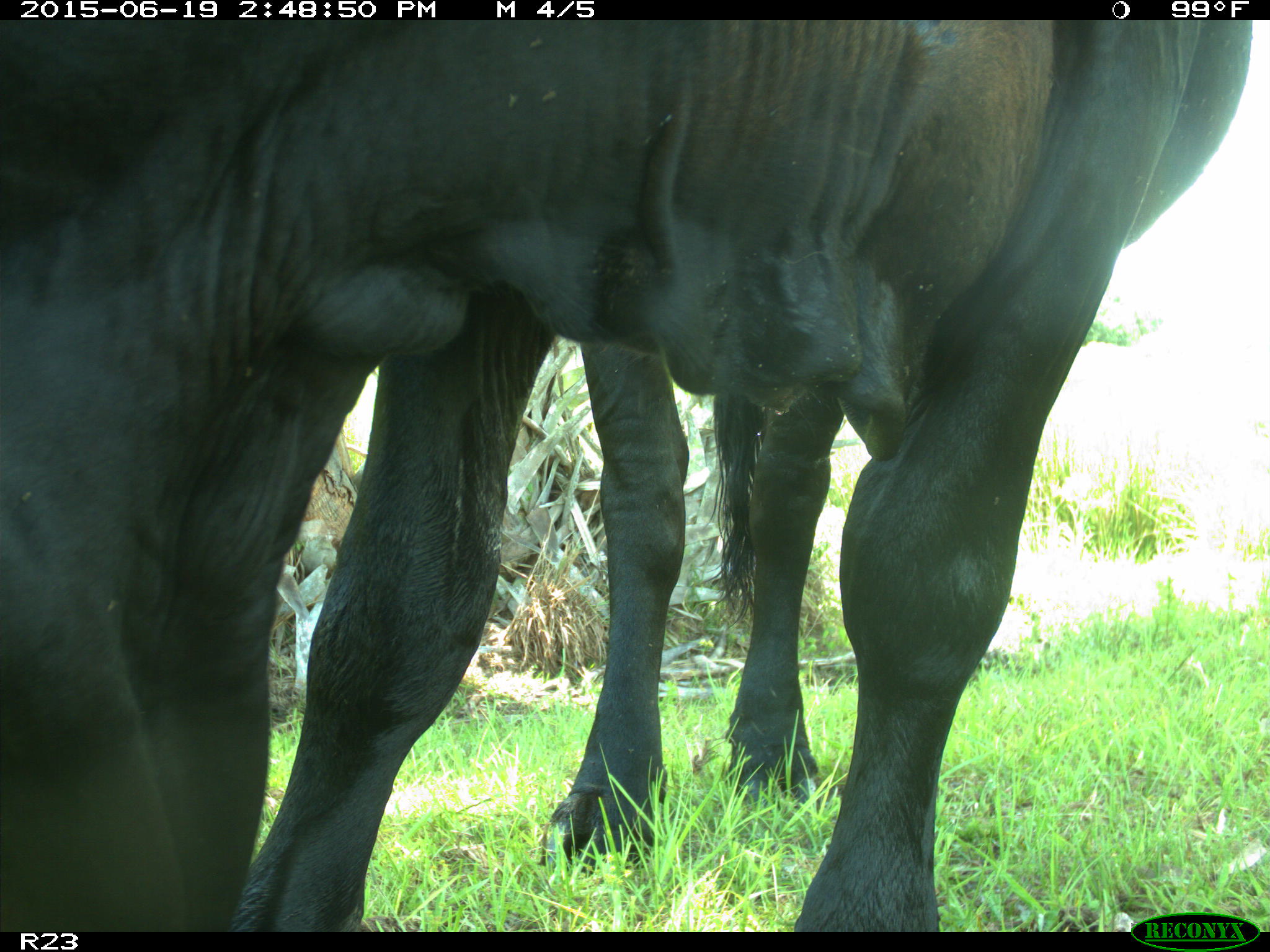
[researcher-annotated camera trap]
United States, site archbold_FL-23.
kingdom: Animalia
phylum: Chordata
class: Mammalia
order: Artiodactyla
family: Bovidae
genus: Bos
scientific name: Bos taurus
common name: domestic cow